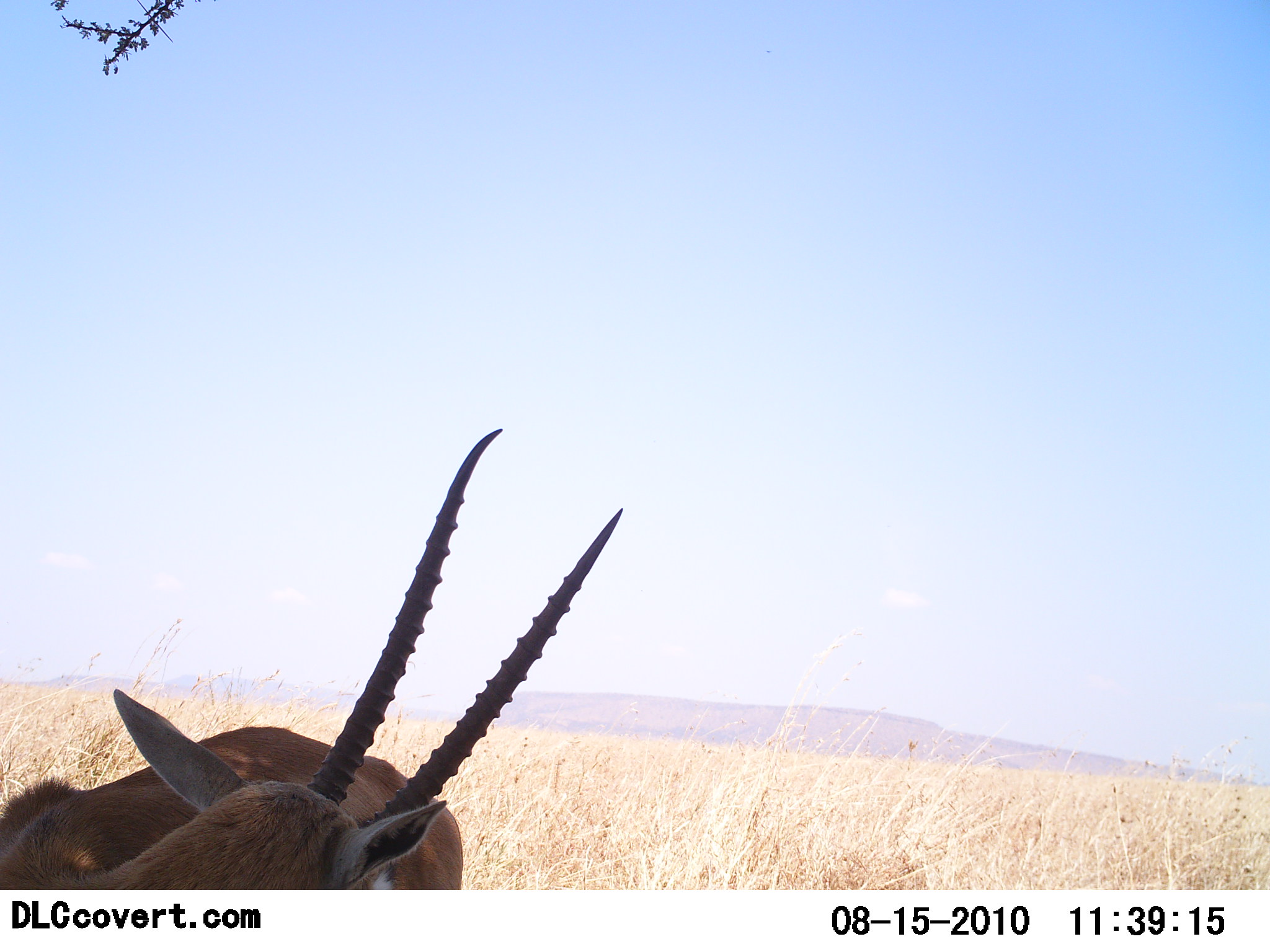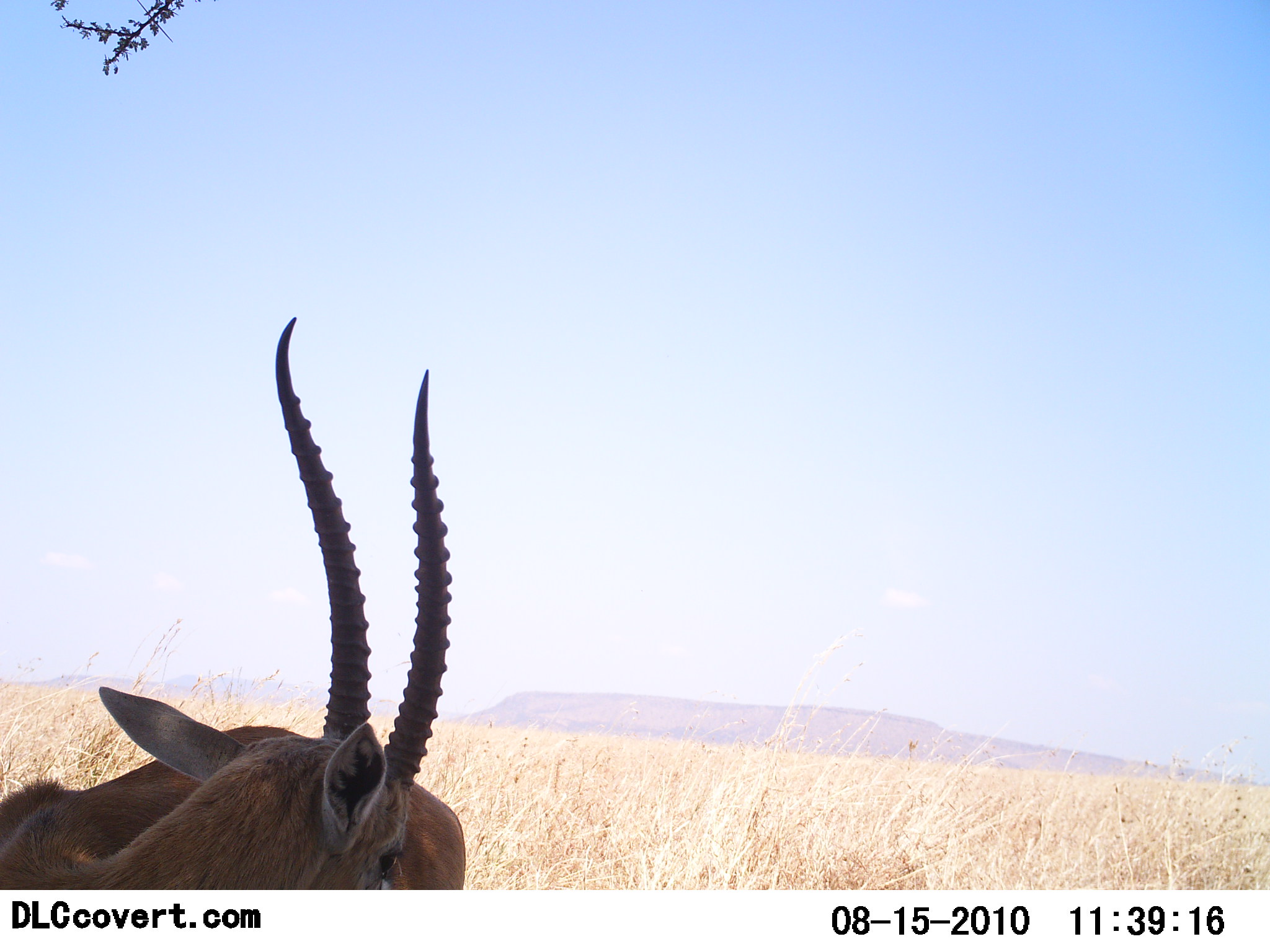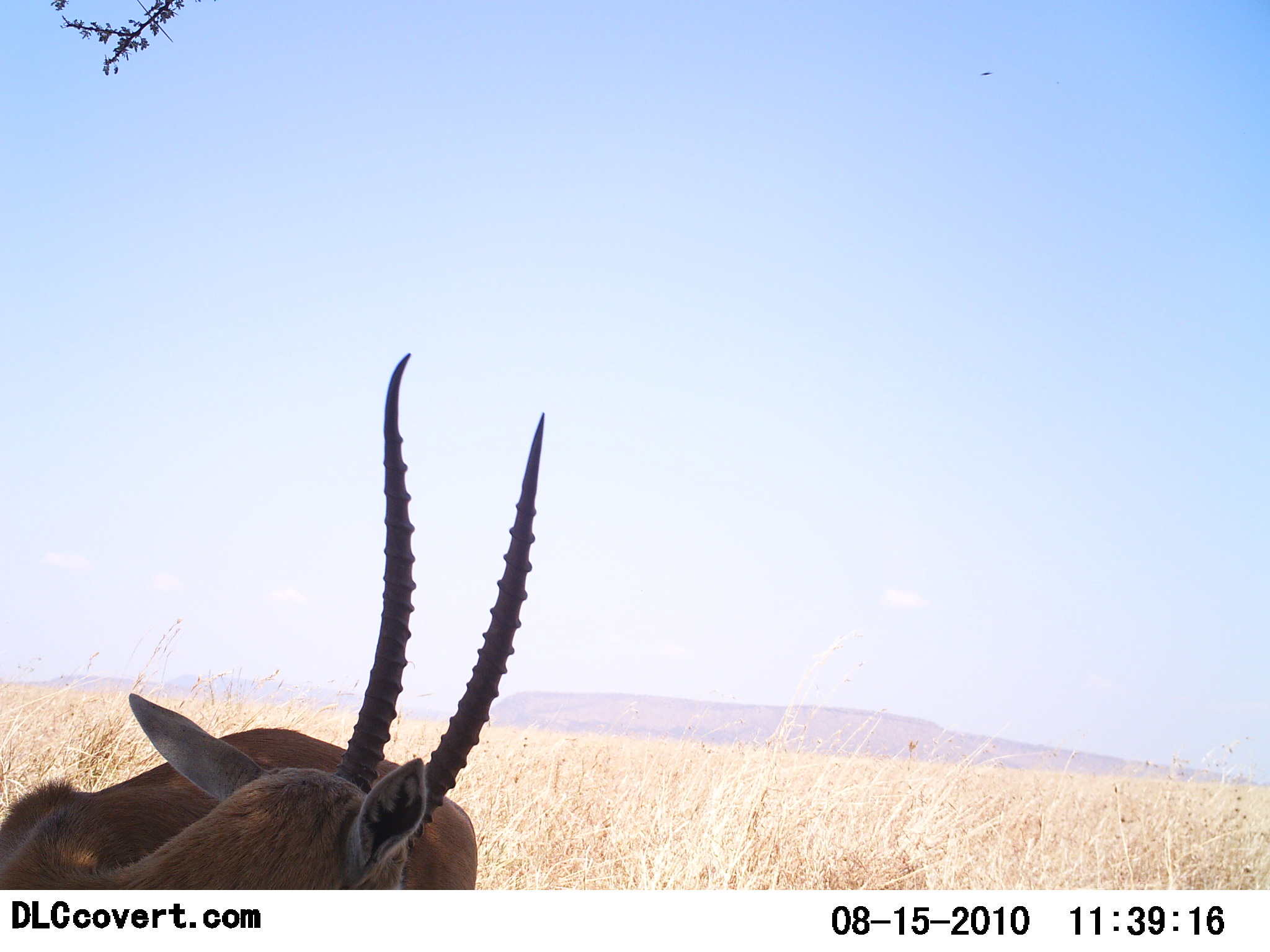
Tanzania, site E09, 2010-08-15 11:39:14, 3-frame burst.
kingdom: Animalia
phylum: Chordata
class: Mammalia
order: Artiodactyla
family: Bovidae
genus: Nanger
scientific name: Nanger granti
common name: grant's gazelle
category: gazellegrants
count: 2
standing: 92%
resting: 8%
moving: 8%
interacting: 17%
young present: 0%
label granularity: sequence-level